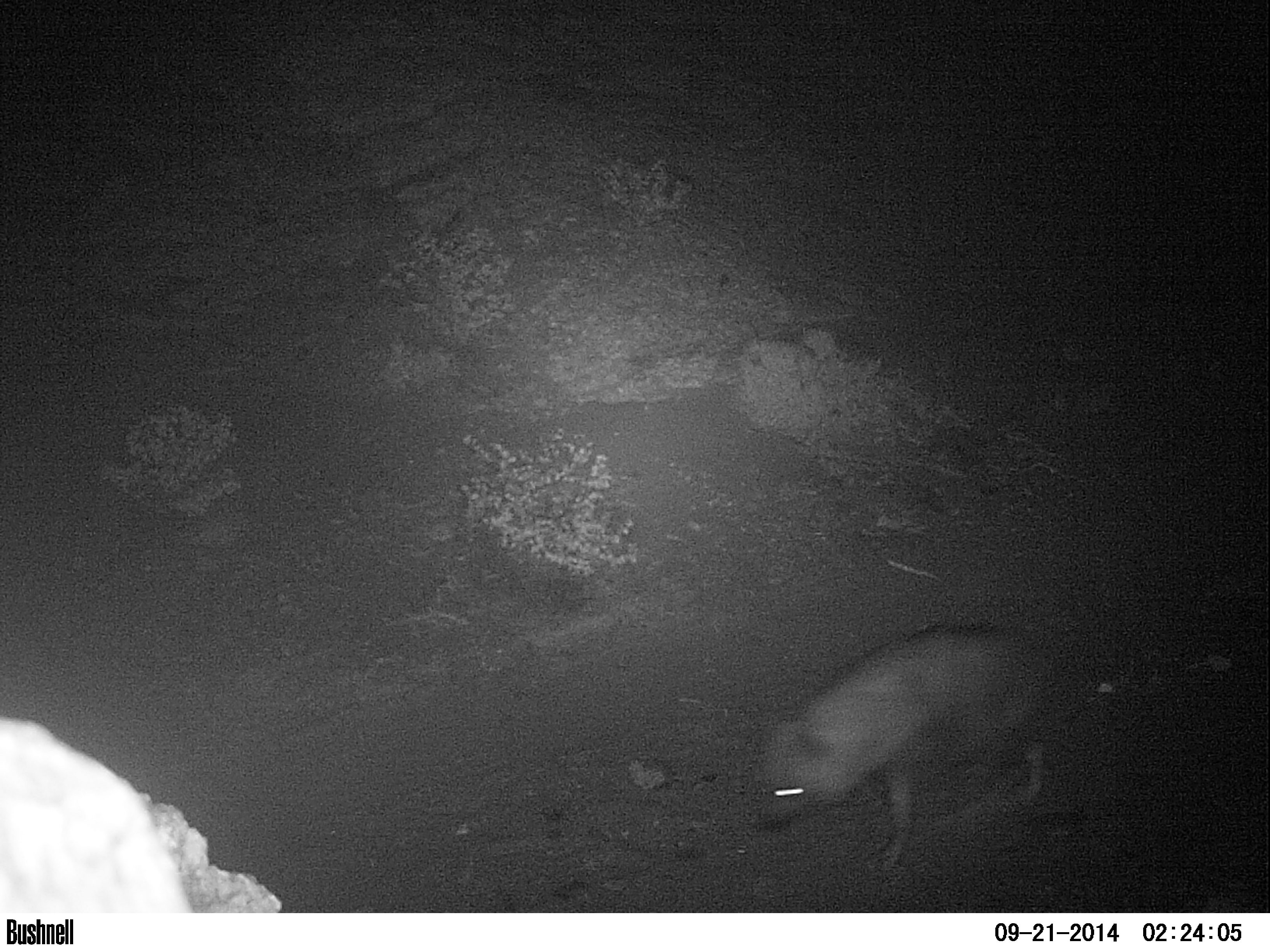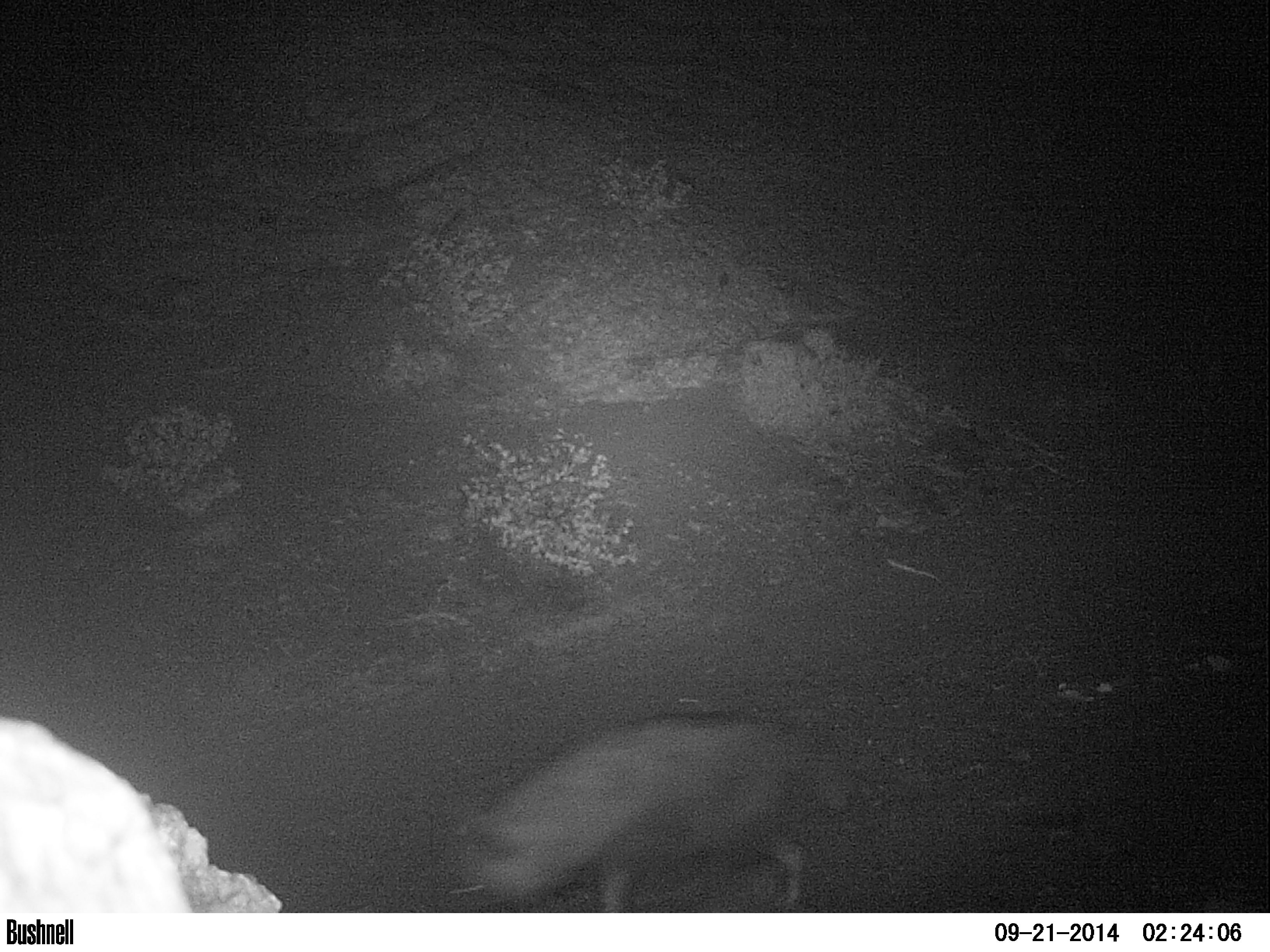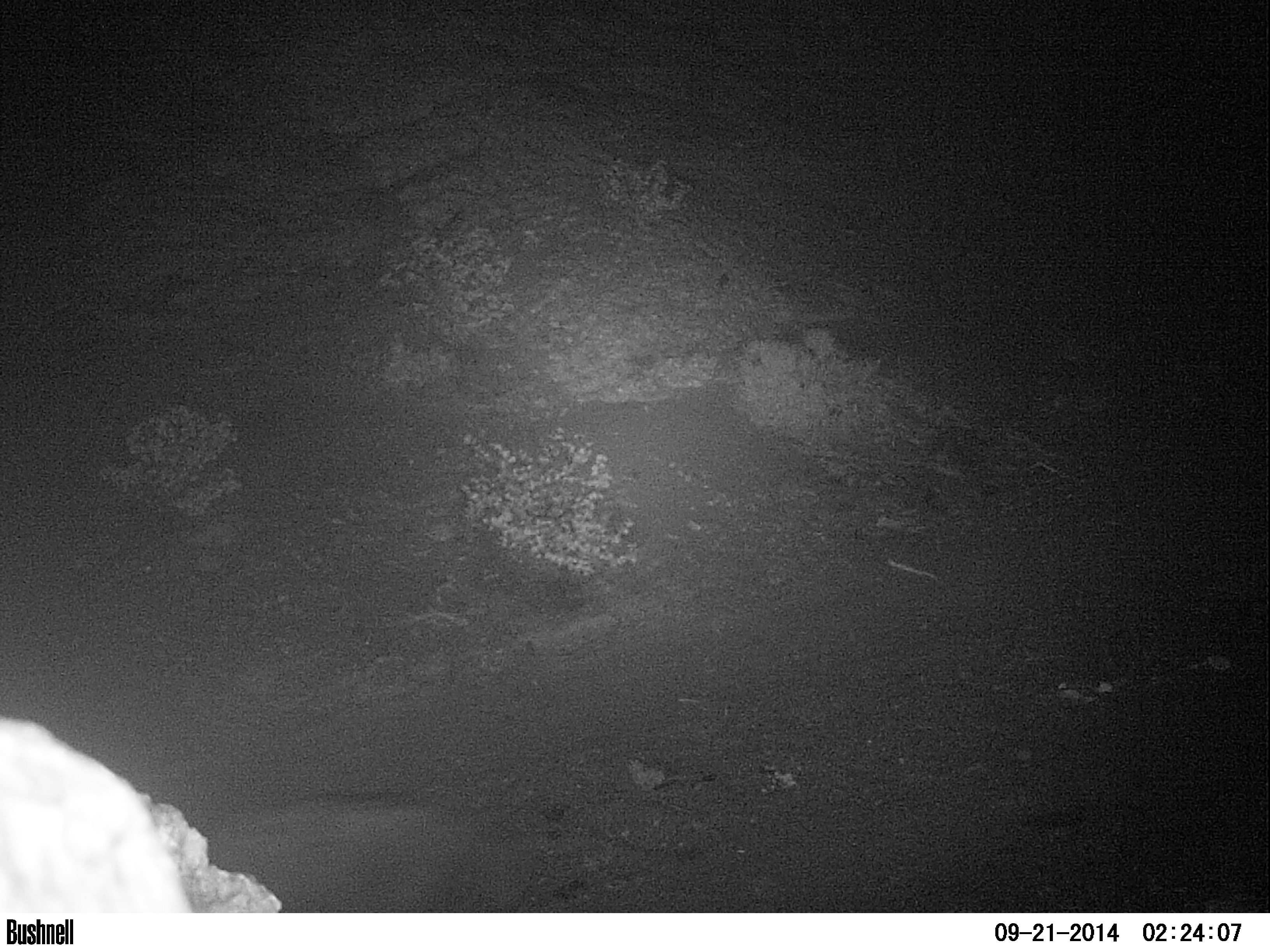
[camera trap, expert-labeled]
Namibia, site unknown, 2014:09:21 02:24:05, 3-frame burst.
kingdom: Animalia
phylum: Chordata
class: Mammalia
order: Carnivora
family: Hyaenidae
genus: Parahyaena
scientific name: Parahyaena brunnea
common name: brown hyena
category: hyaena brunnea